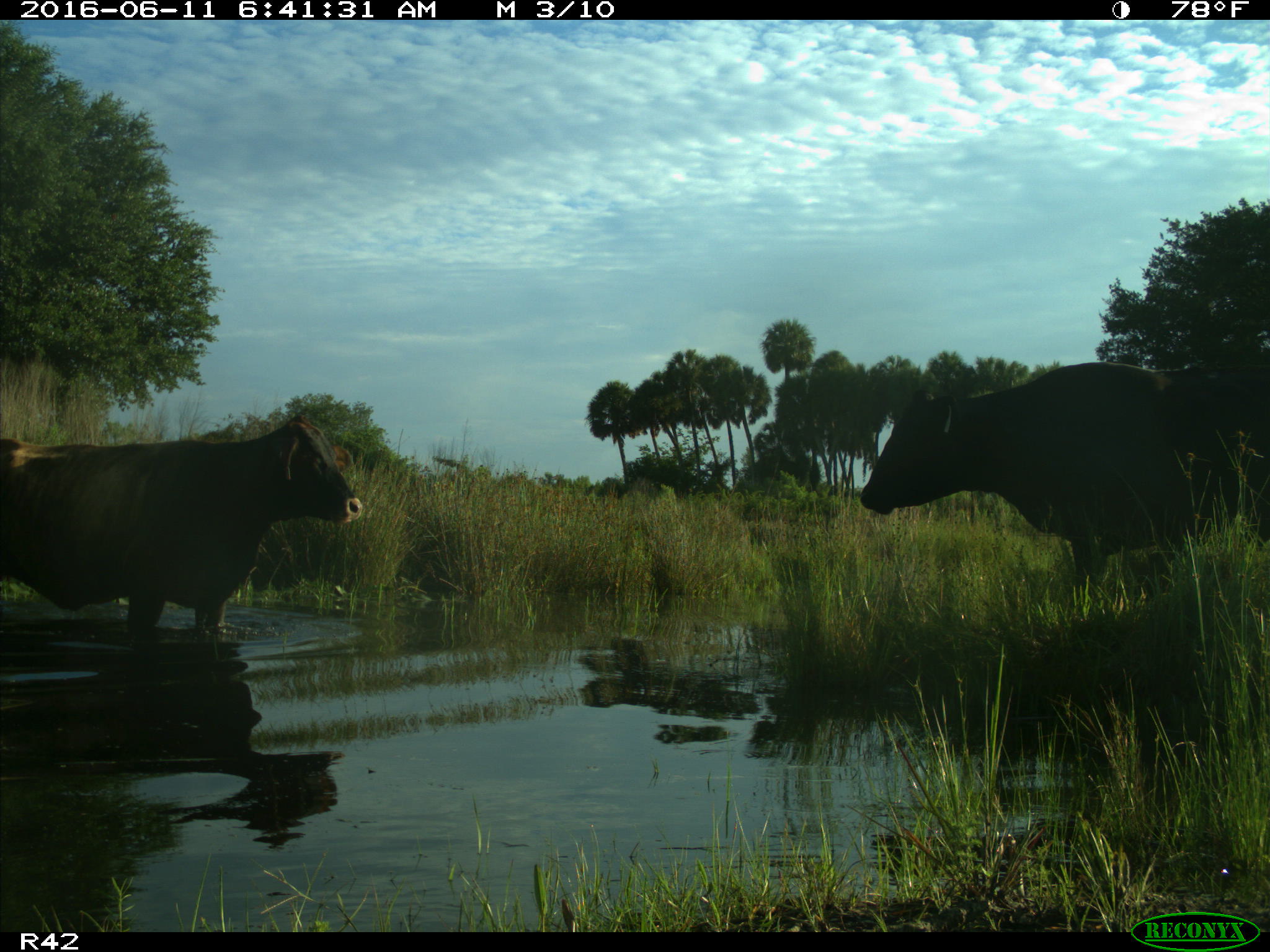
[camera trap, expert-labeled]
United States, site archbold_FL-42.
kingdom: Animalia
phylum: Chordata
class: Mammalia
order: Artiodactyla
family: Bovidae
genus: Bos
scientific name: Bos taurus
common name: domestic cow